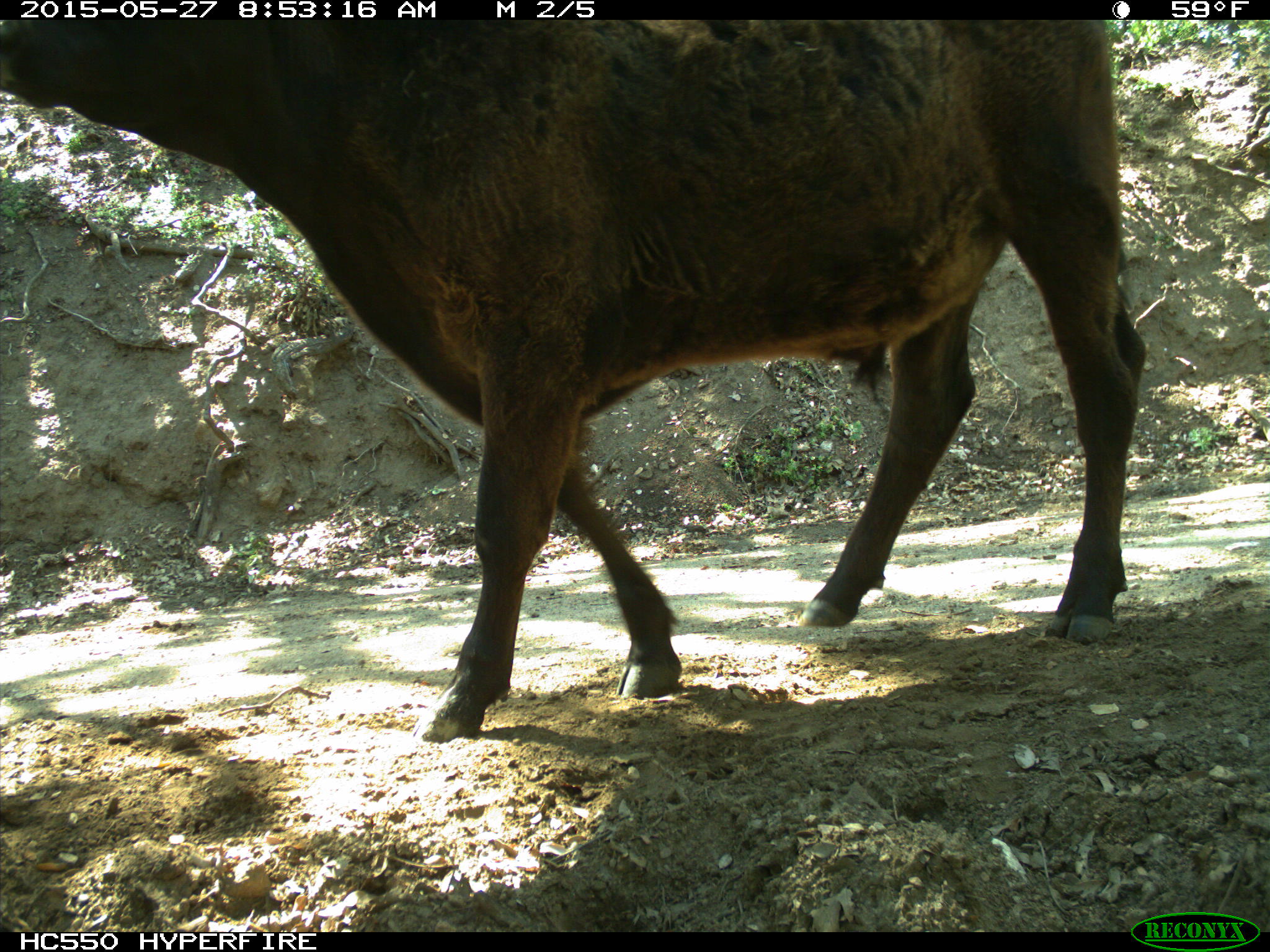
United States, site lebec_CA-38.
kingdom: Animalia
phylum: Chordata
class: Mammalia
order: Artiodactyla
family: Bovidae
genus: Bos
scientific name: Bos taurus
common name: domestic cow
Bos taurus (domestic cow).